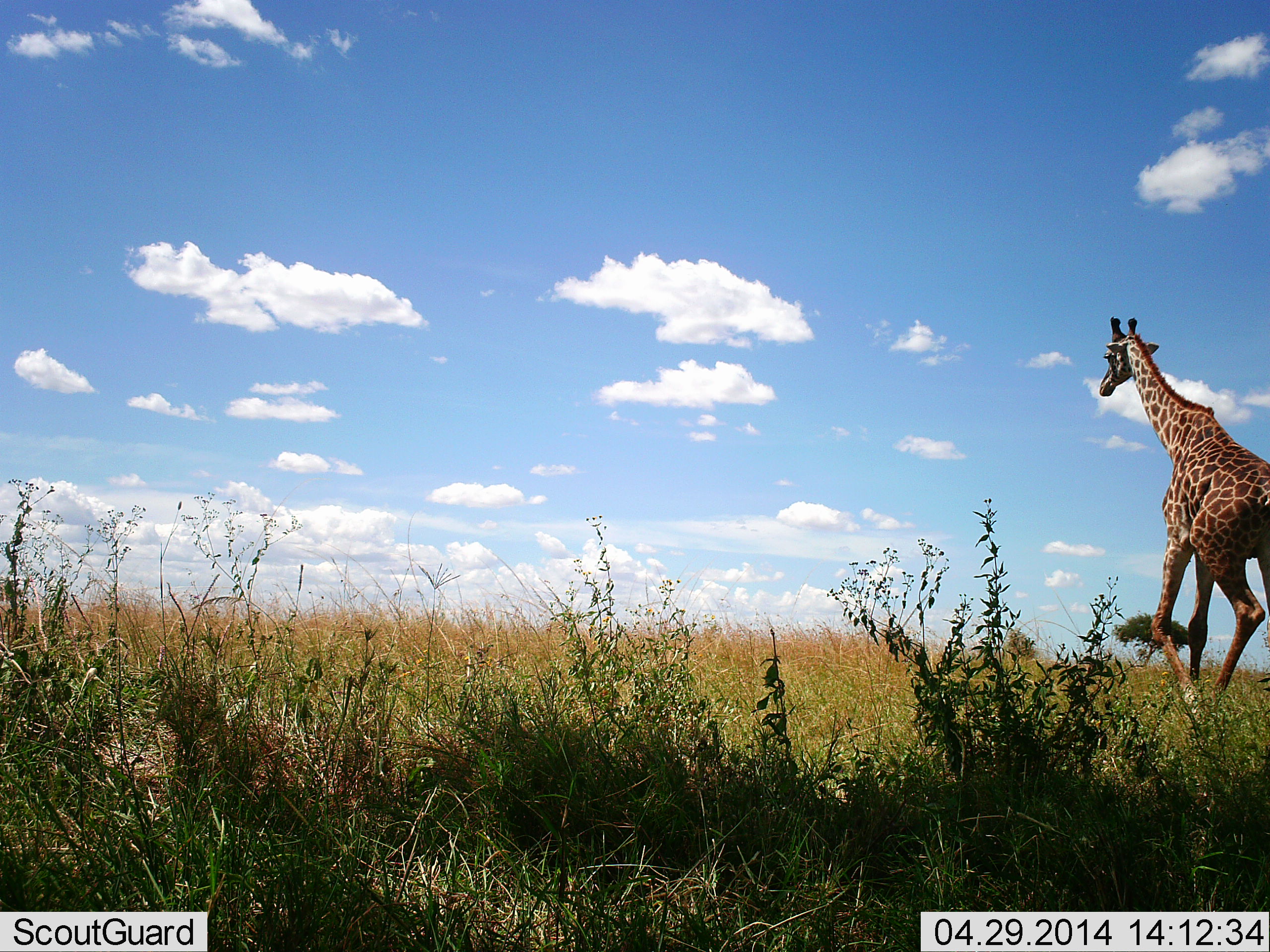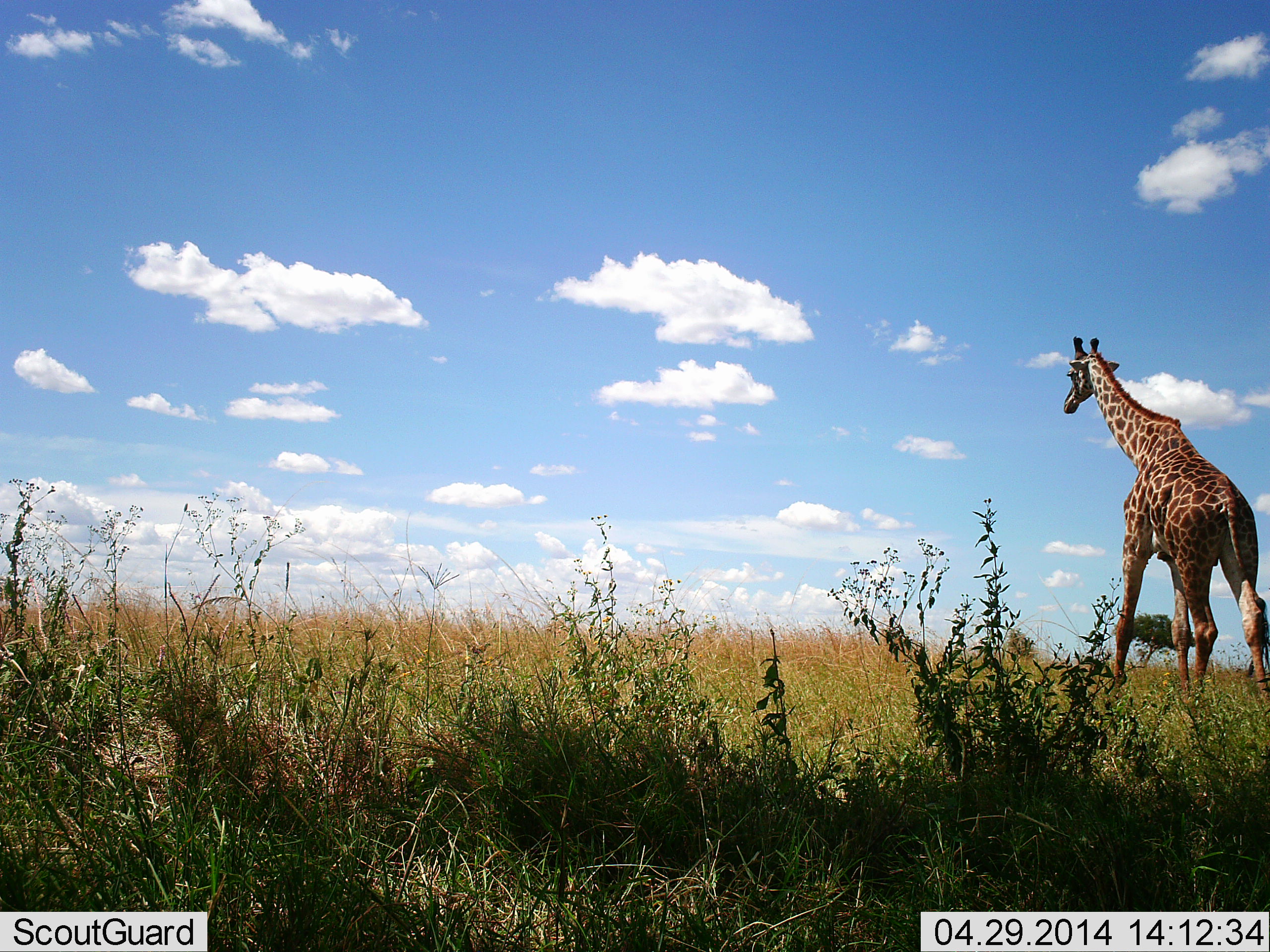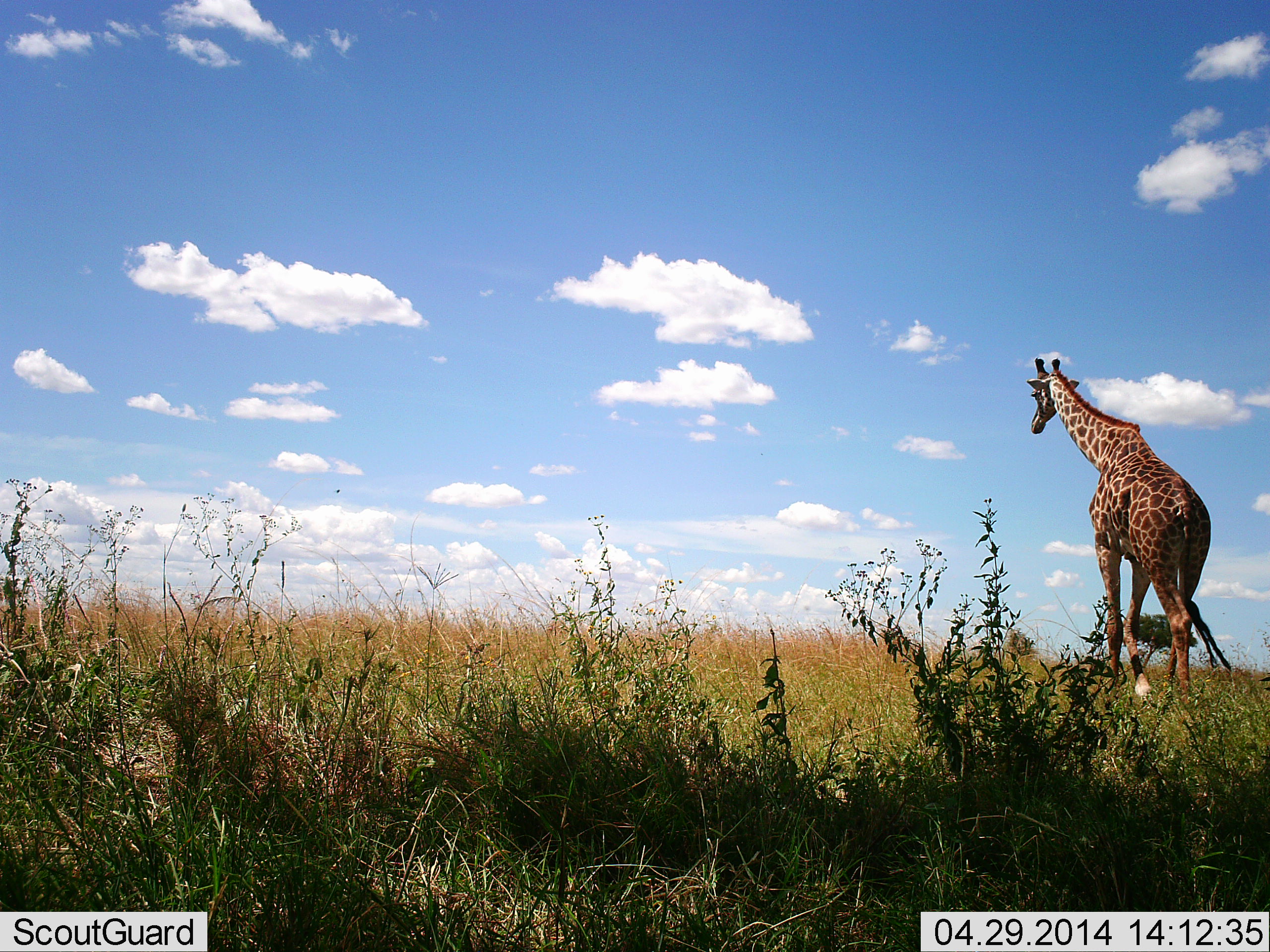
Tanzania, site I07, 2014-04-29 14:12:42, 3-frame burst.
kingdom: Animalia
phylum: Chordata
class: Mammalia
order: Artiodactyla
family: Giraffidae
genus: Giraffa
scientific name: Giraffa camelopardalis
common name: giraffe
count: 1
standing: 0%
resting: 0%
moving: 100%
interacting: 0%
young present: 0%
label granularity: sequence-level